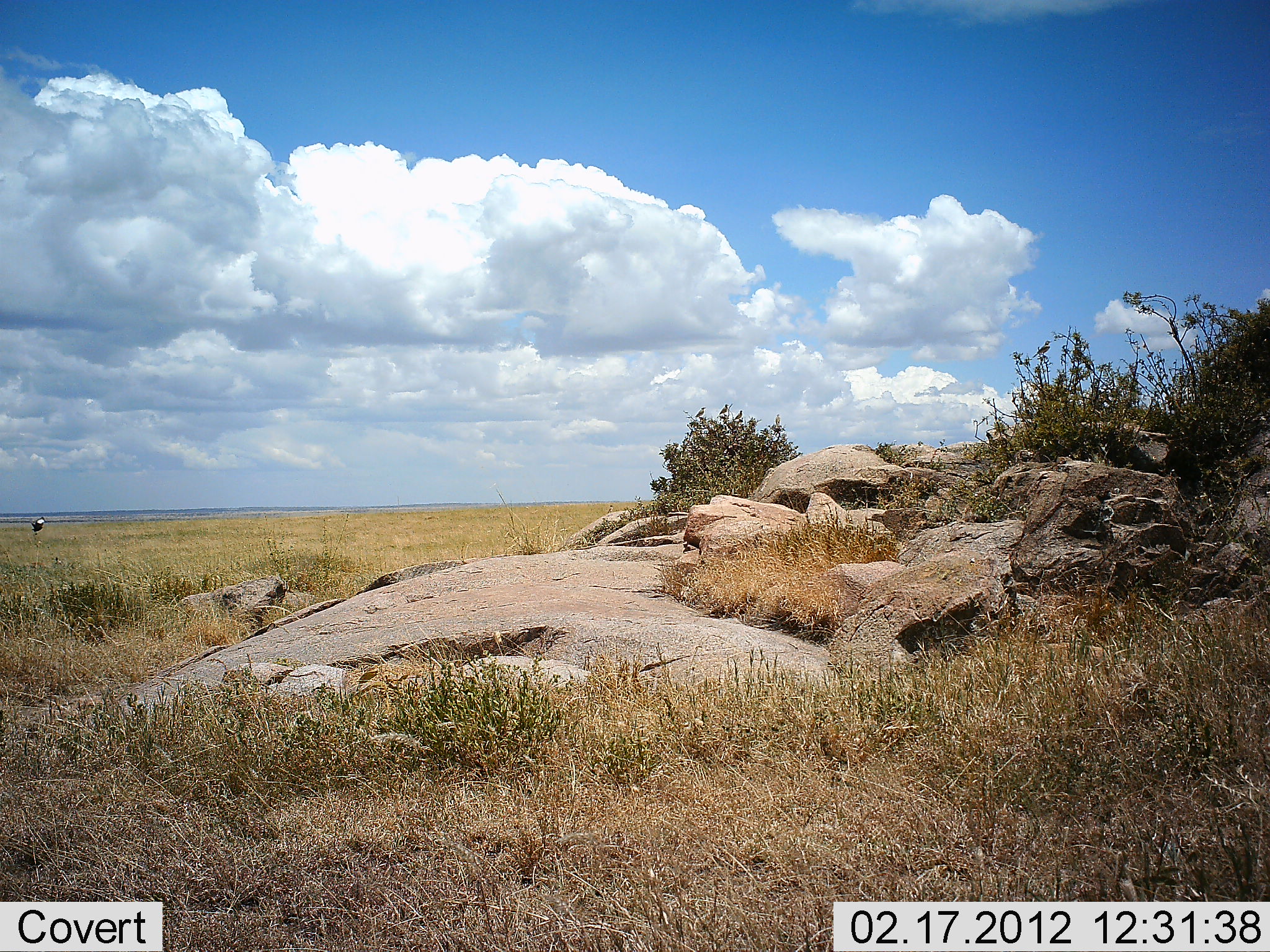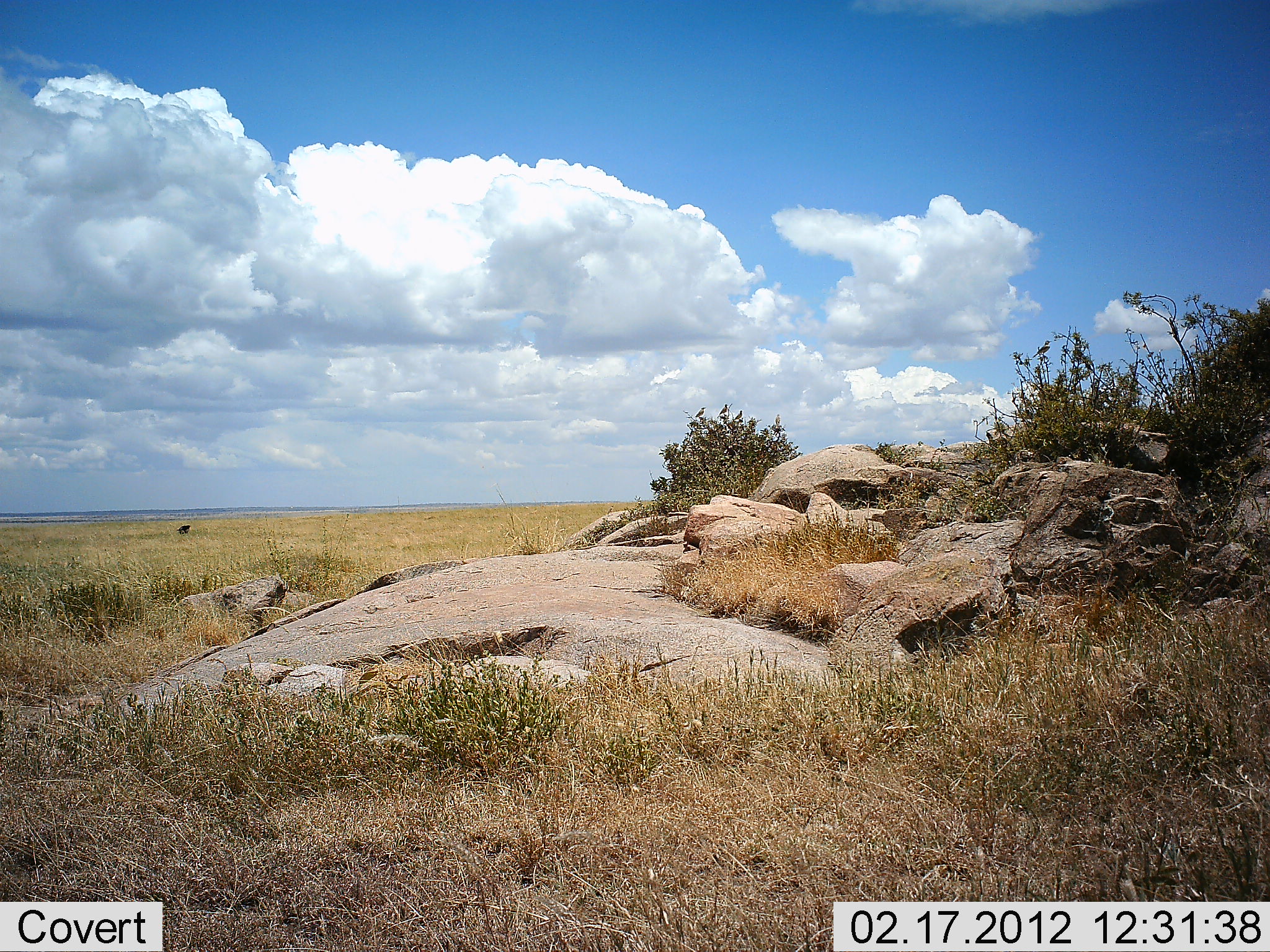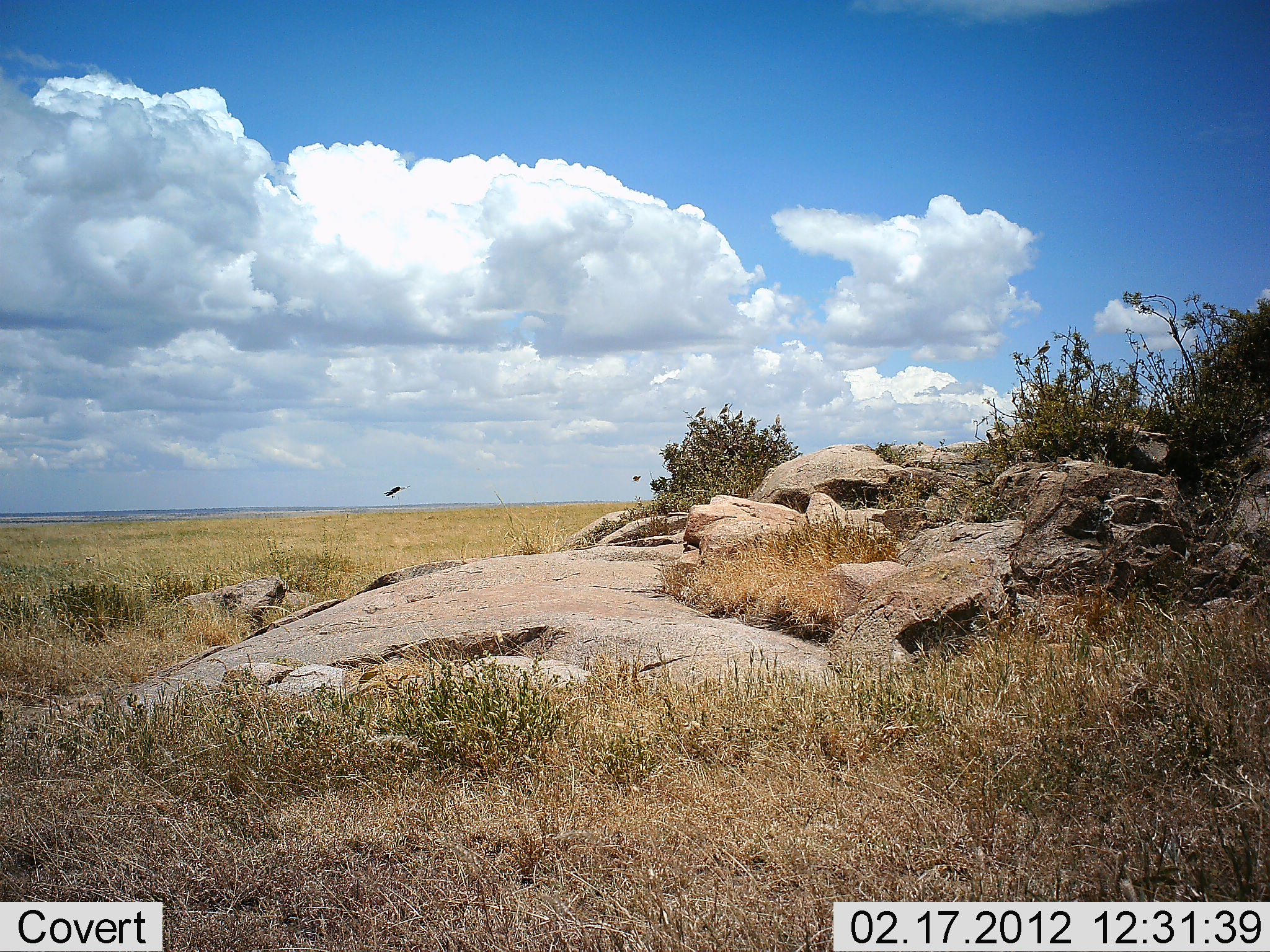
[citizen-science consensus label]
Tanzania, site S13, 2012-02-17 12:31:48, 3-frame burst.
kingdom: Animalia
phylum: Chordata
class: Aves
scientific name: Aves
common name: bird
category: otherbird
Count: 1.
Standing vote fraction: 4%.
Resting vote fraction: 0%.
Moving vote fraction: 100%.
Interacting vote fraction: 0%.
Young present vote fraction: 0%.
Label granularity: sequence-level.